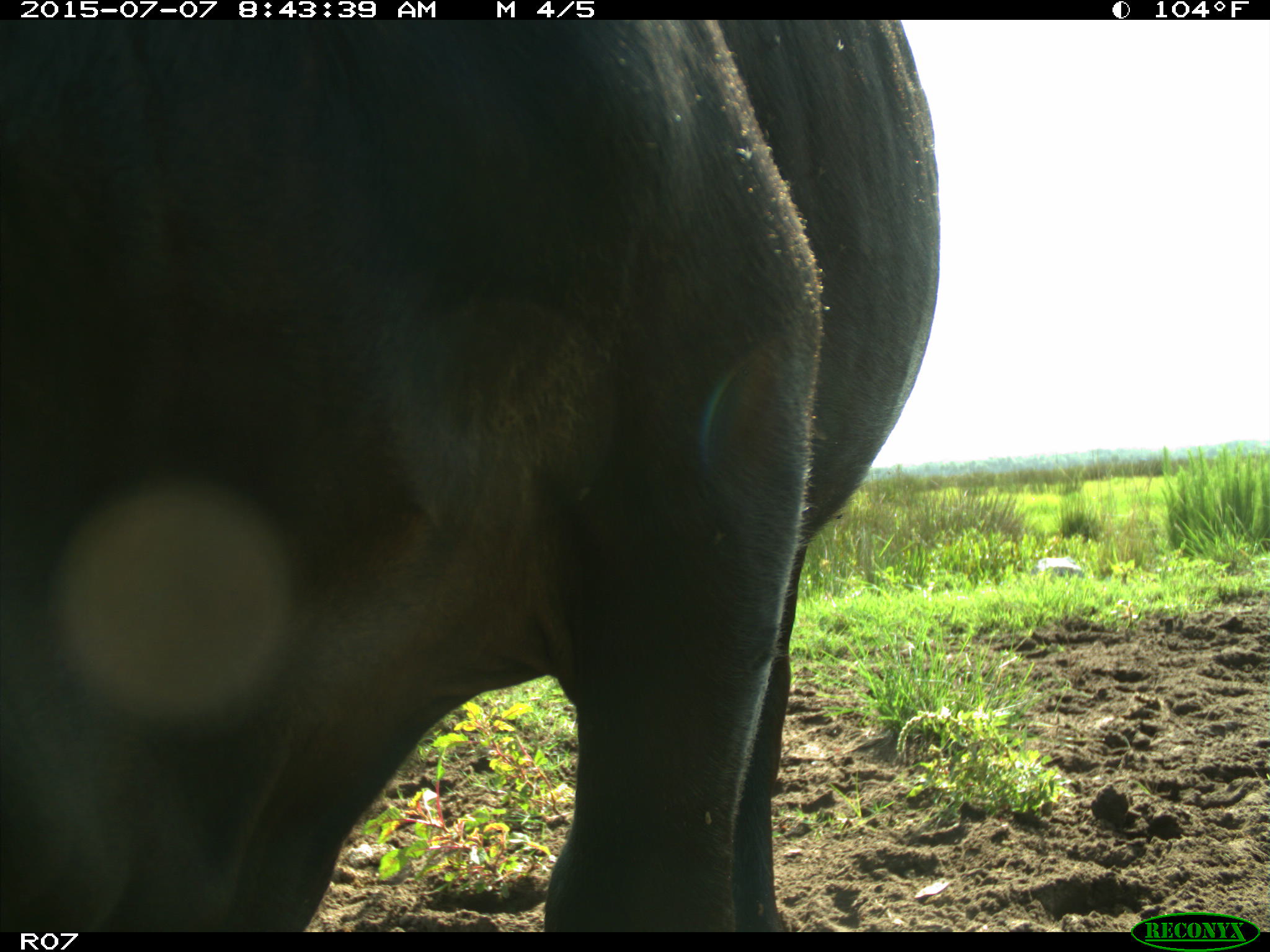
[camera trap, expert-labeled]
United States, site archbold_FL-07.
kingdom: Animalia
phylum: Chordata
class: Mammalia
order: Artiodactyla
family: Bovidae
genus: Bos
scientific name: Bos taurus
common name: domestic cow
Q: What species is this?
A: Bos taurus (domestic cow).